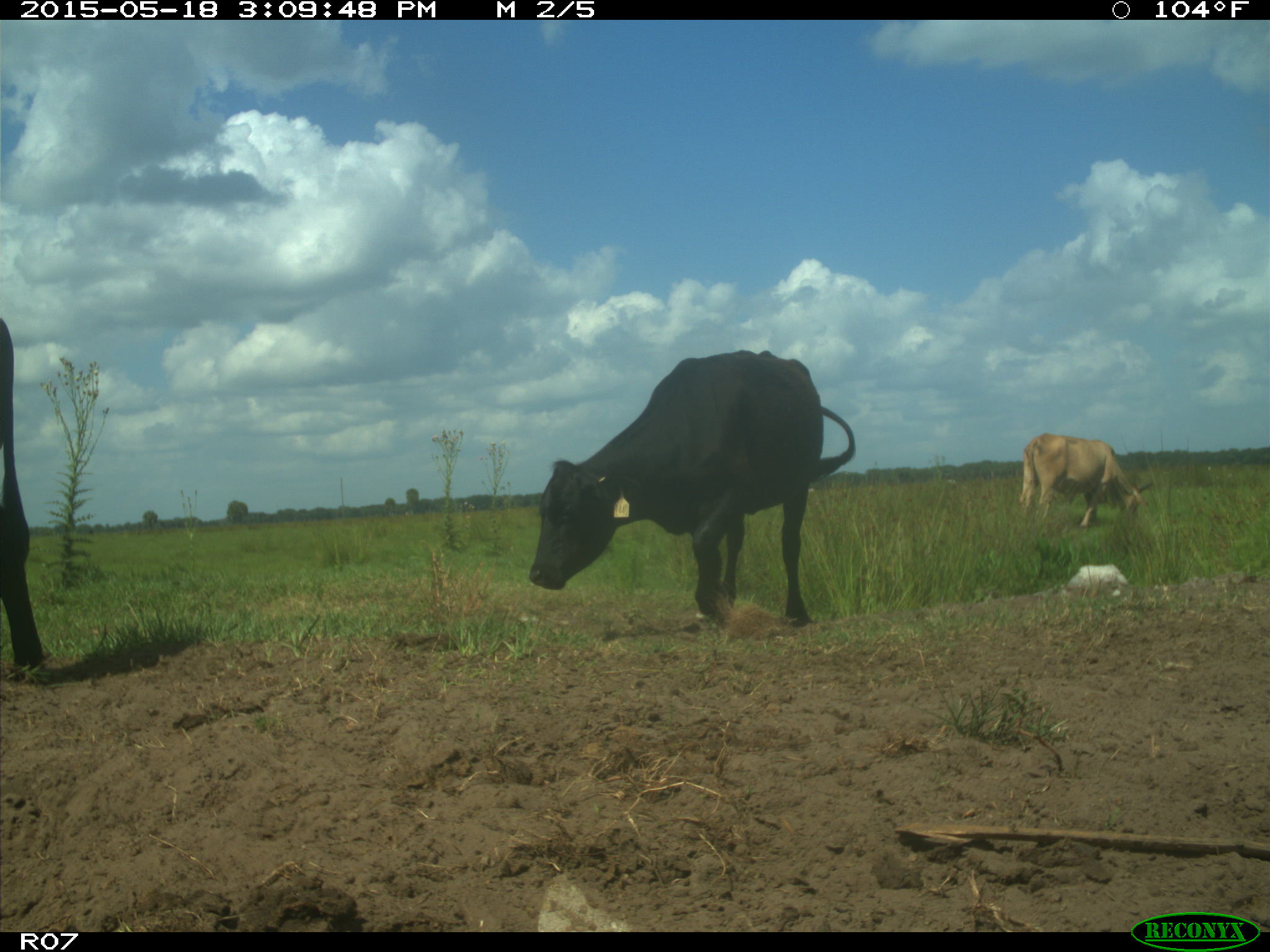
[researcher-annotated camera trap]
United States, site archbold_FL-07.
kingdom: Animalia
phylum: Chordata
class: Mammalia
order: Artiodactyla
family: Bovidae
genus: Bos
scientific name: Bos taurus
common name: domestic cow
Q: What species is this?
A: Bos taurus (domestic cow).